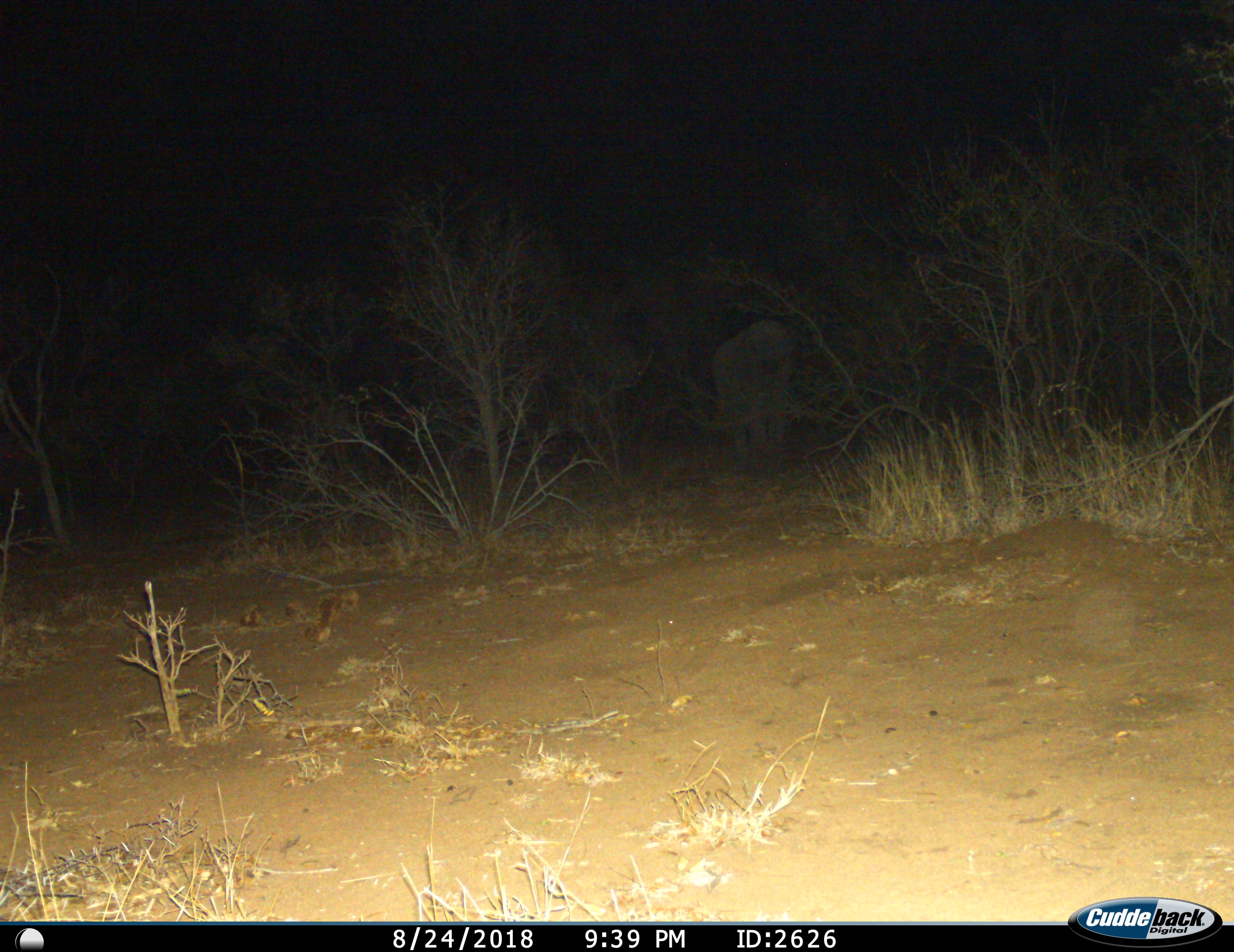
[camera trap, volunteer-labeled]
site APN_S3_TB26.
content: unidentified animal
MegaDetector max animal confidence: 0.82